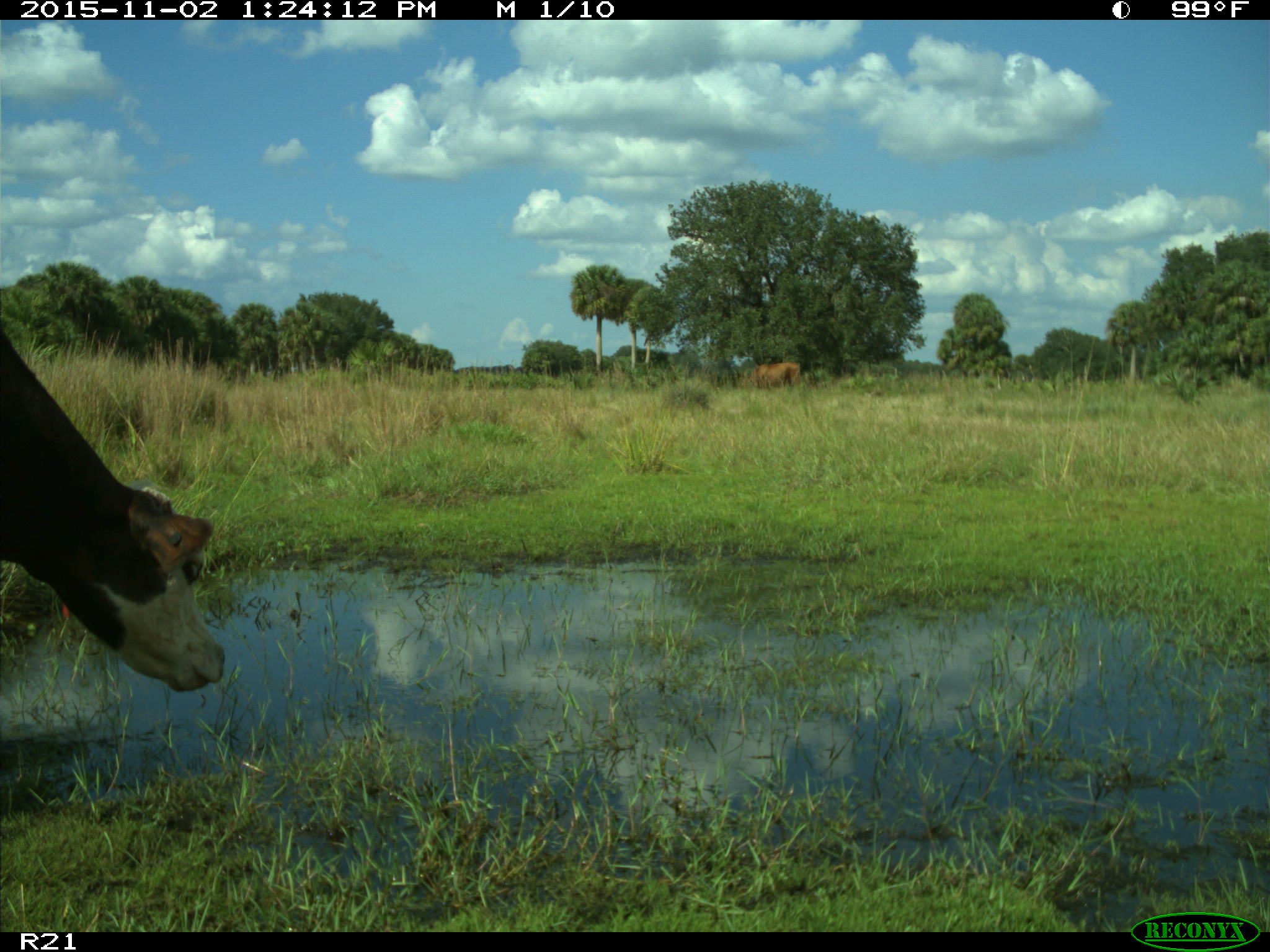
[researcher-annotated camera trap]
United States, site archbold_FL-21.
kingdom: Animalia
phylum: Chordata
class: Mammalia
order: Artiodactyla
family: Bovidae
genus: Bos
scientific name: Bos taurus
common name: domestic cow